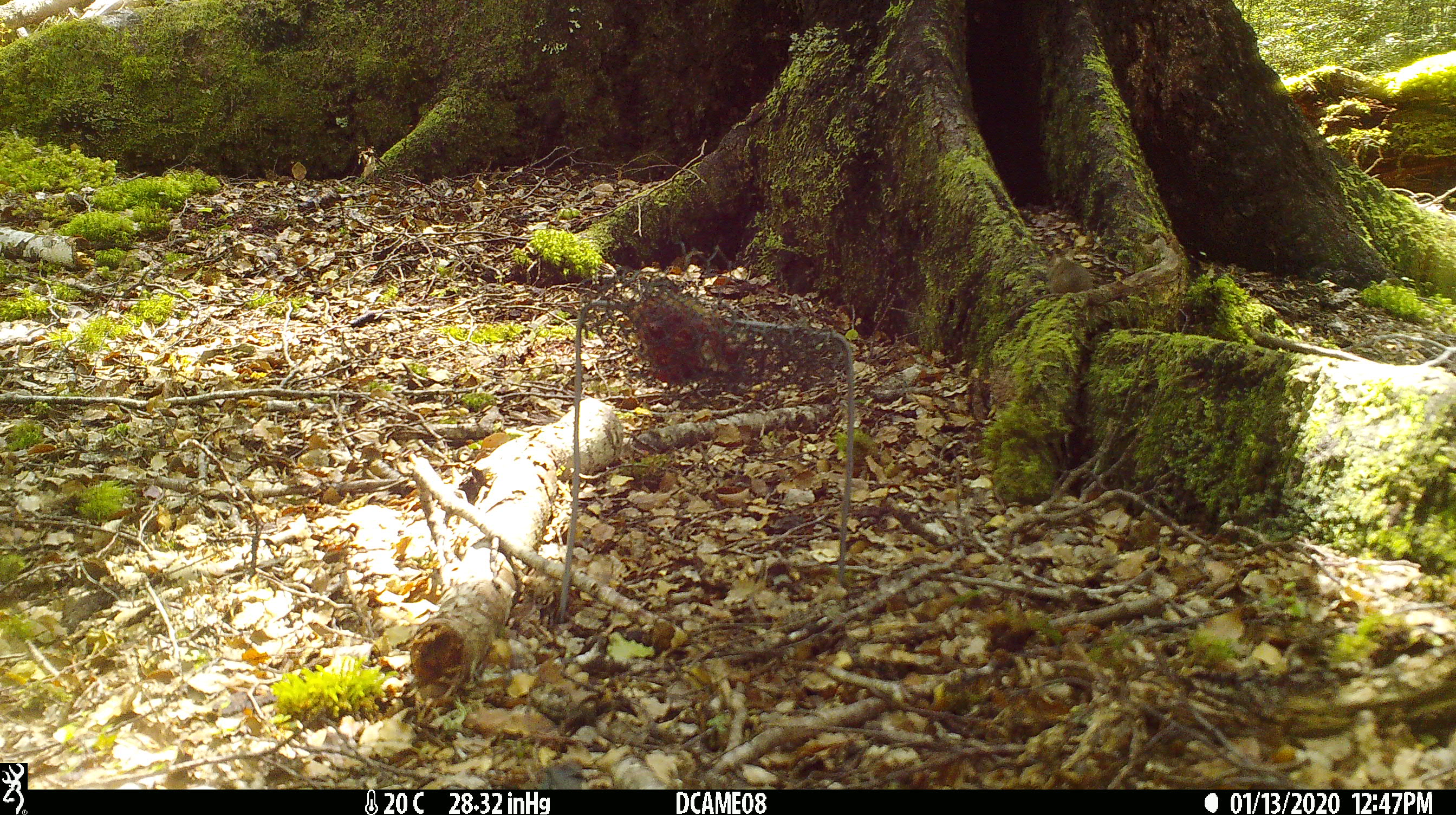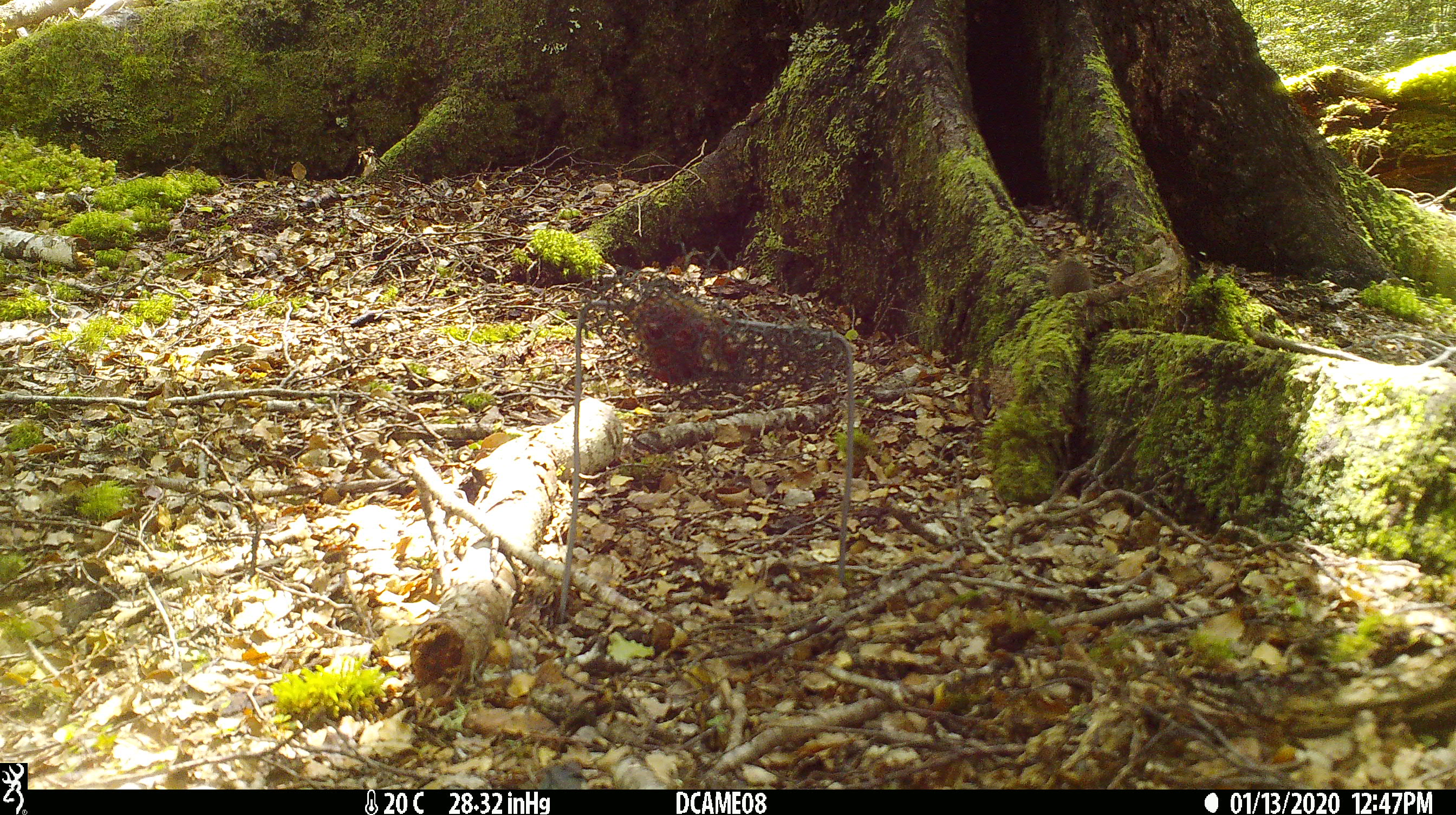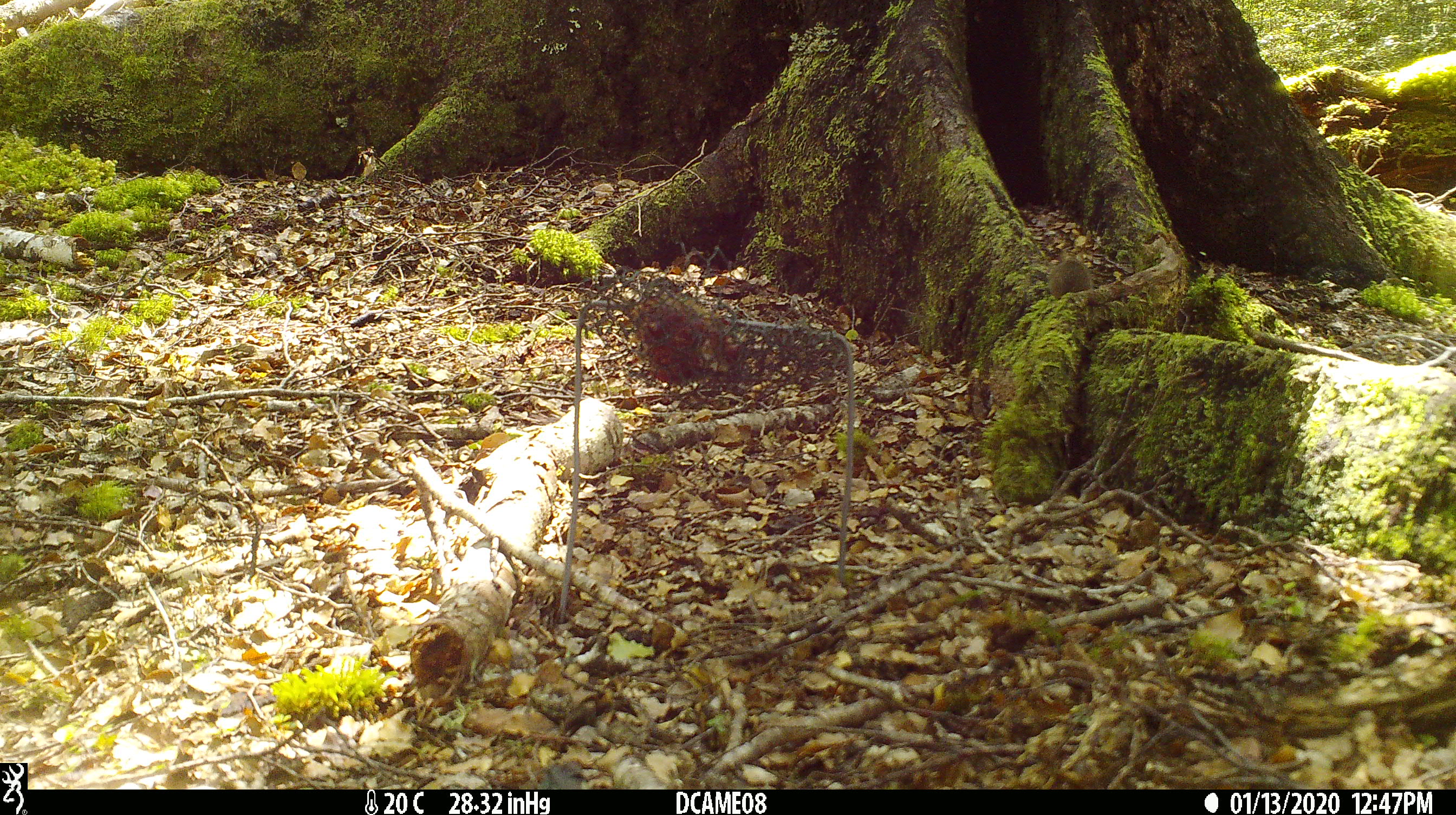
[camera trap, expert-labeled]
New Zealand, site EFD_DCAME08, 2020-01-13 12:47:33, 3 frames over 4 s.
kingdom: Animalia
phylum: Chordata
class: Mammalia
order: Rodentia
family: Muridae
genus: Mus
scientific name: Mus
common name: mouse